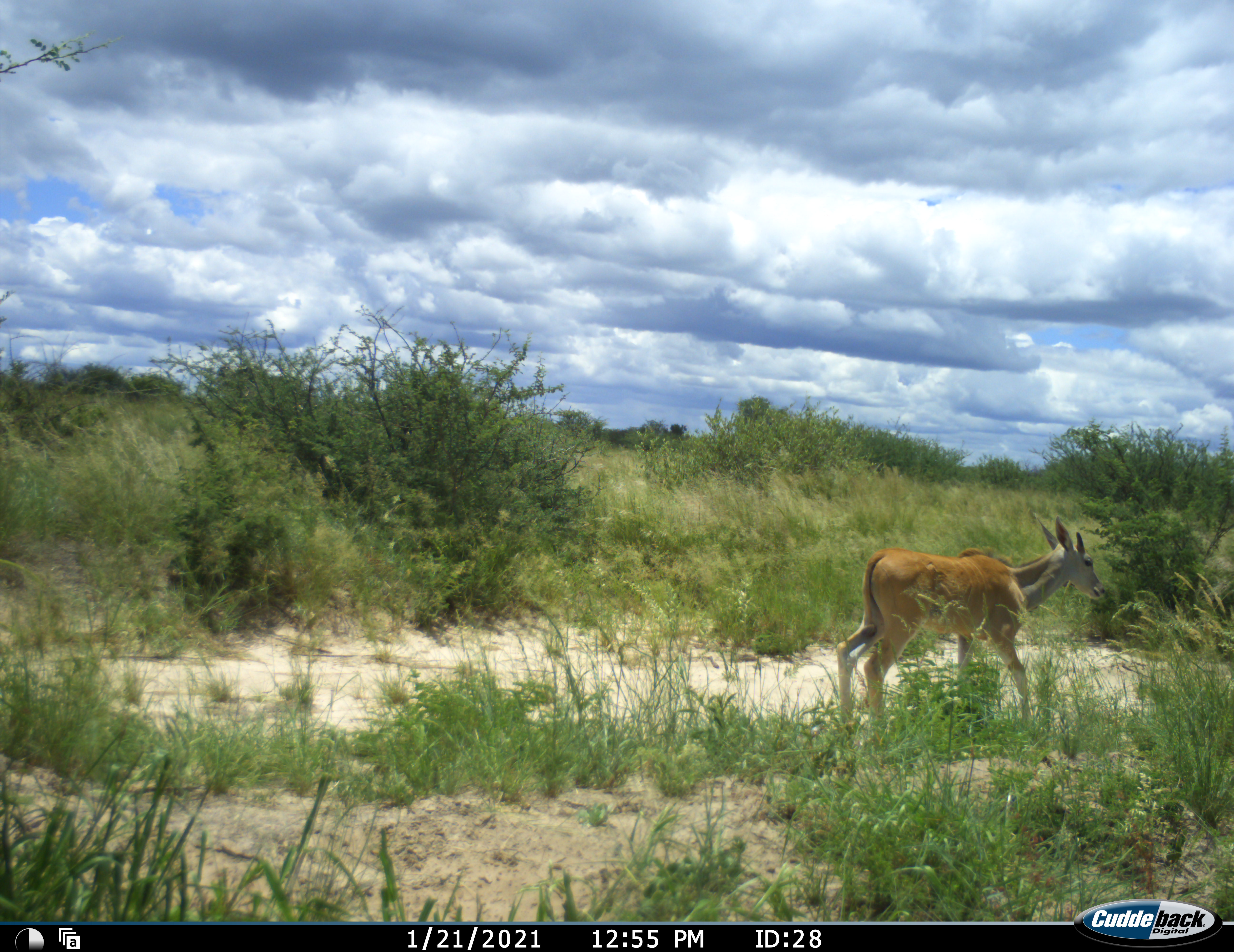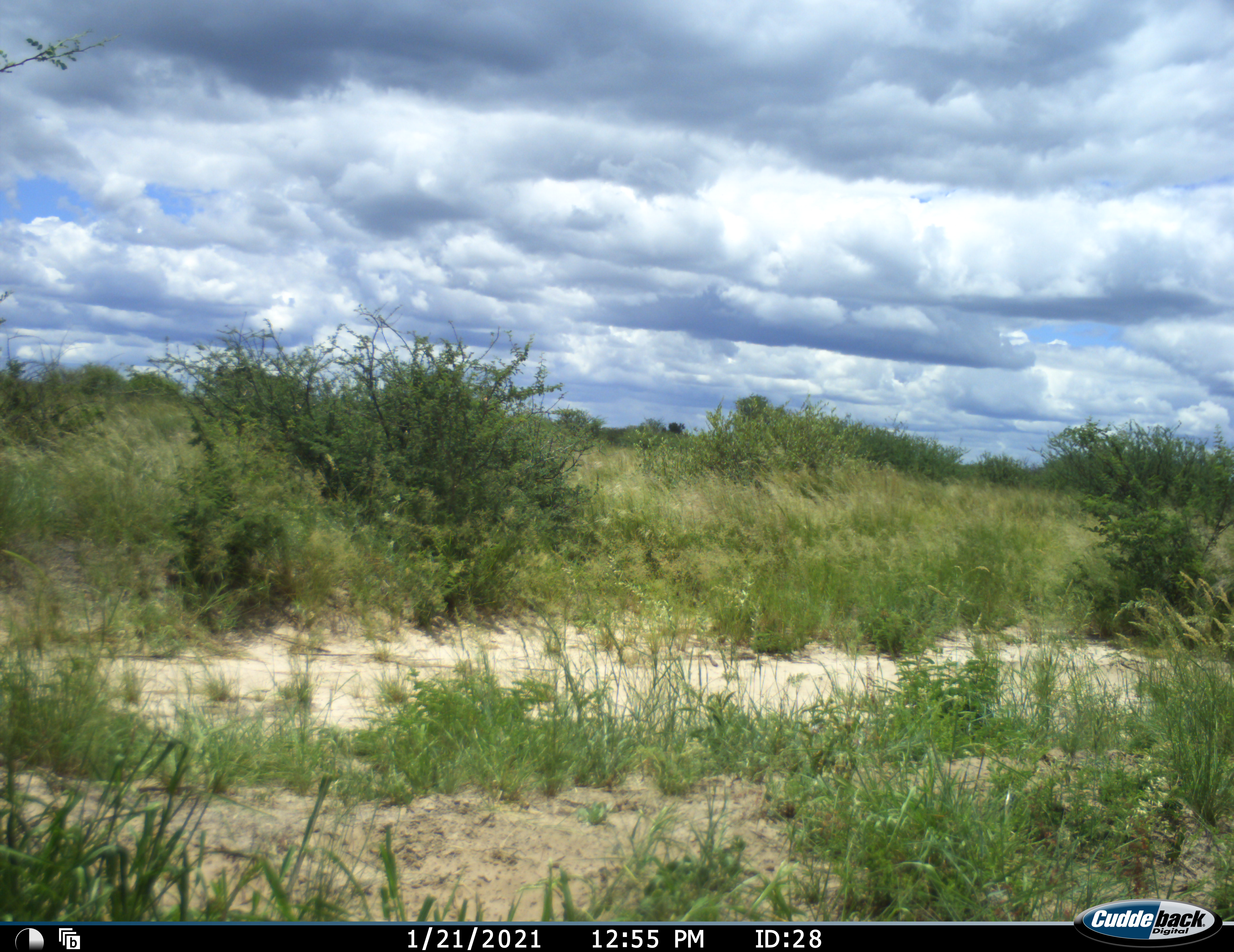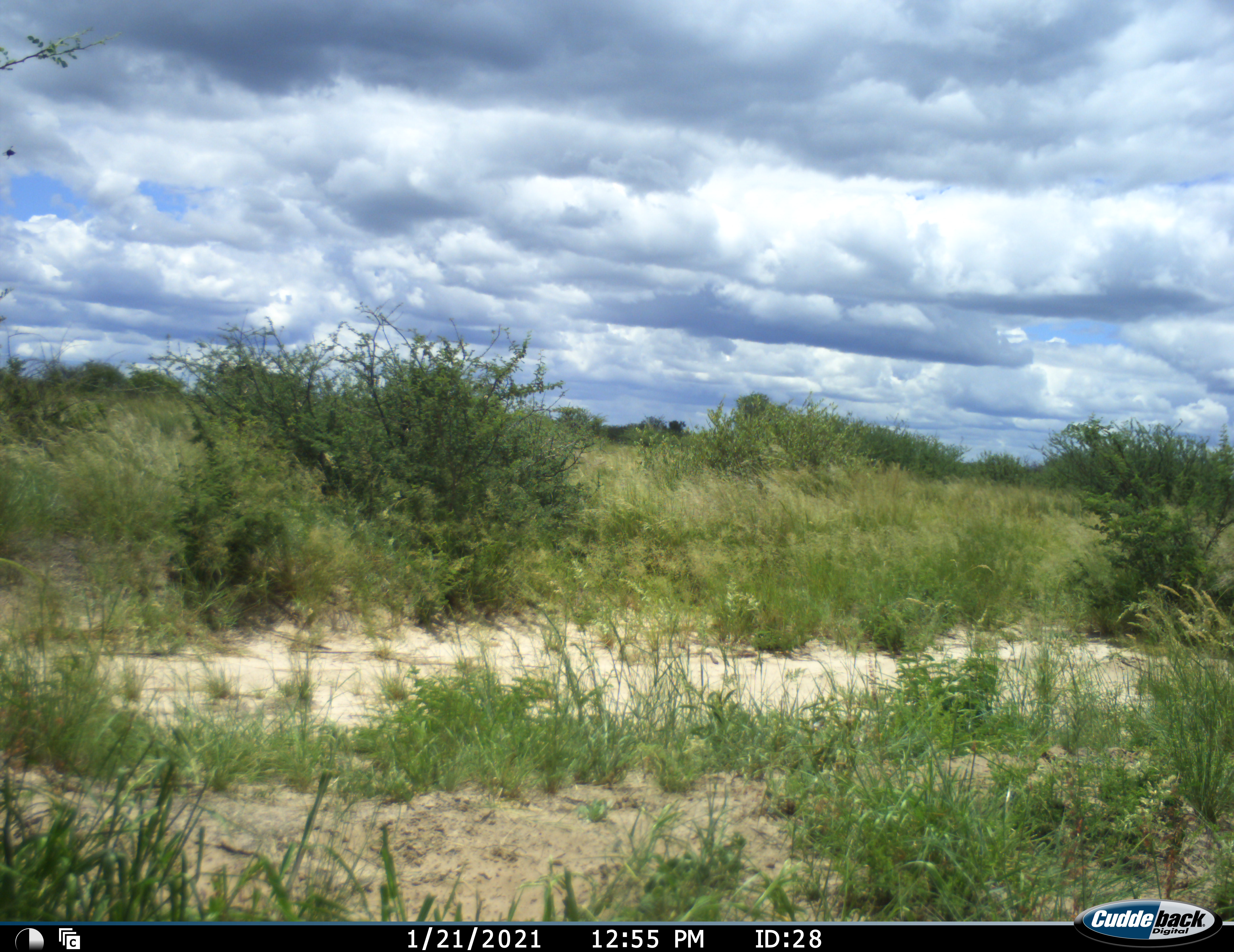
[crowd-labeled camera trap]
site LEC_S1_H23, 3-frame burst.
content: unidentified animal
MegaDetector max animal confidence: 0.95